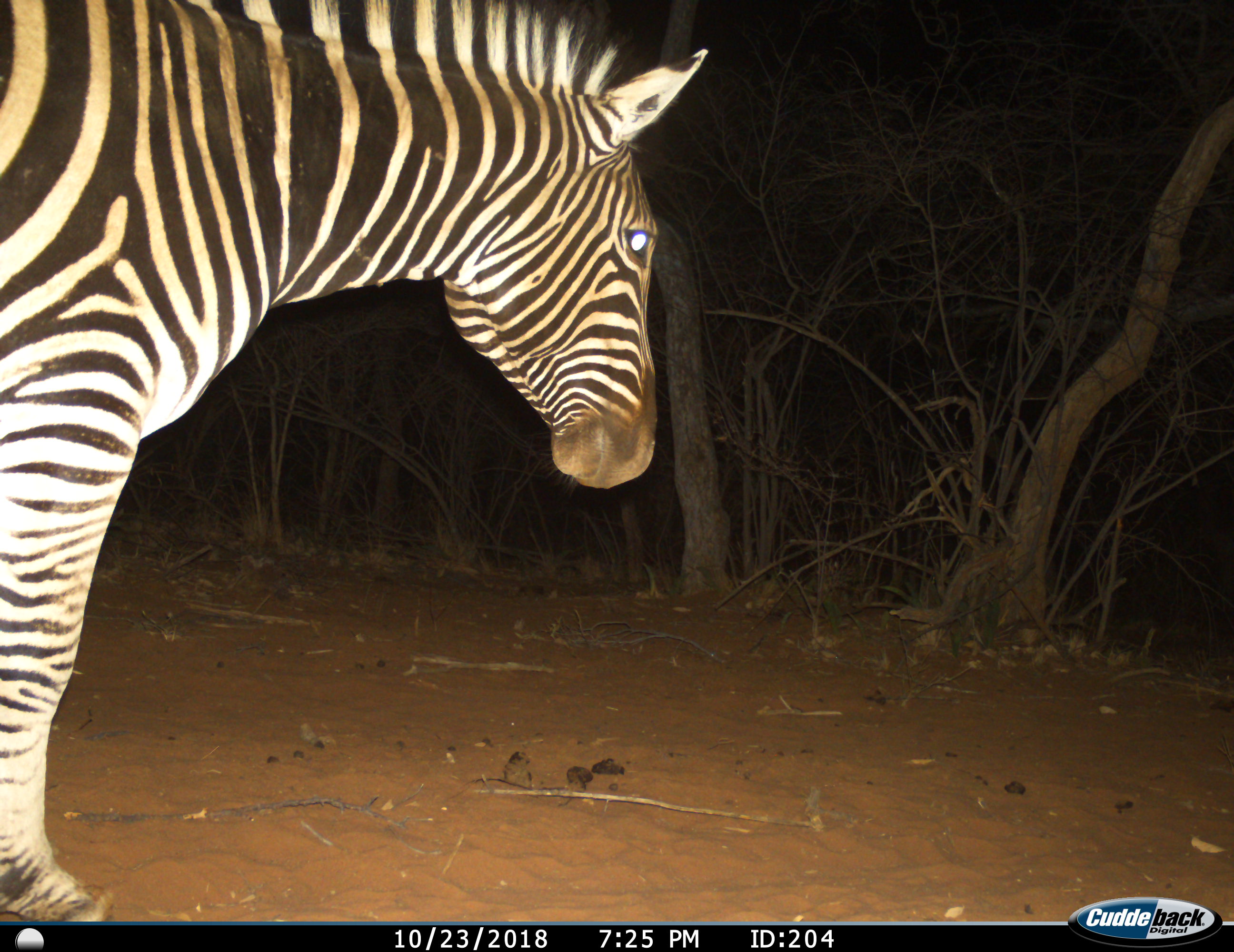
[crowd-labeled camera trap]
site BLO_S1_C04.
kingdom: Animalia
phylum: Chordata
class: Mammalia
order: Perissodactyla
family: Equidae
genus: Equus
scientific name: Equus quagga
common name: plains zebra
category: zebraplains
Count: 1.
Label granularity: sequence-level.